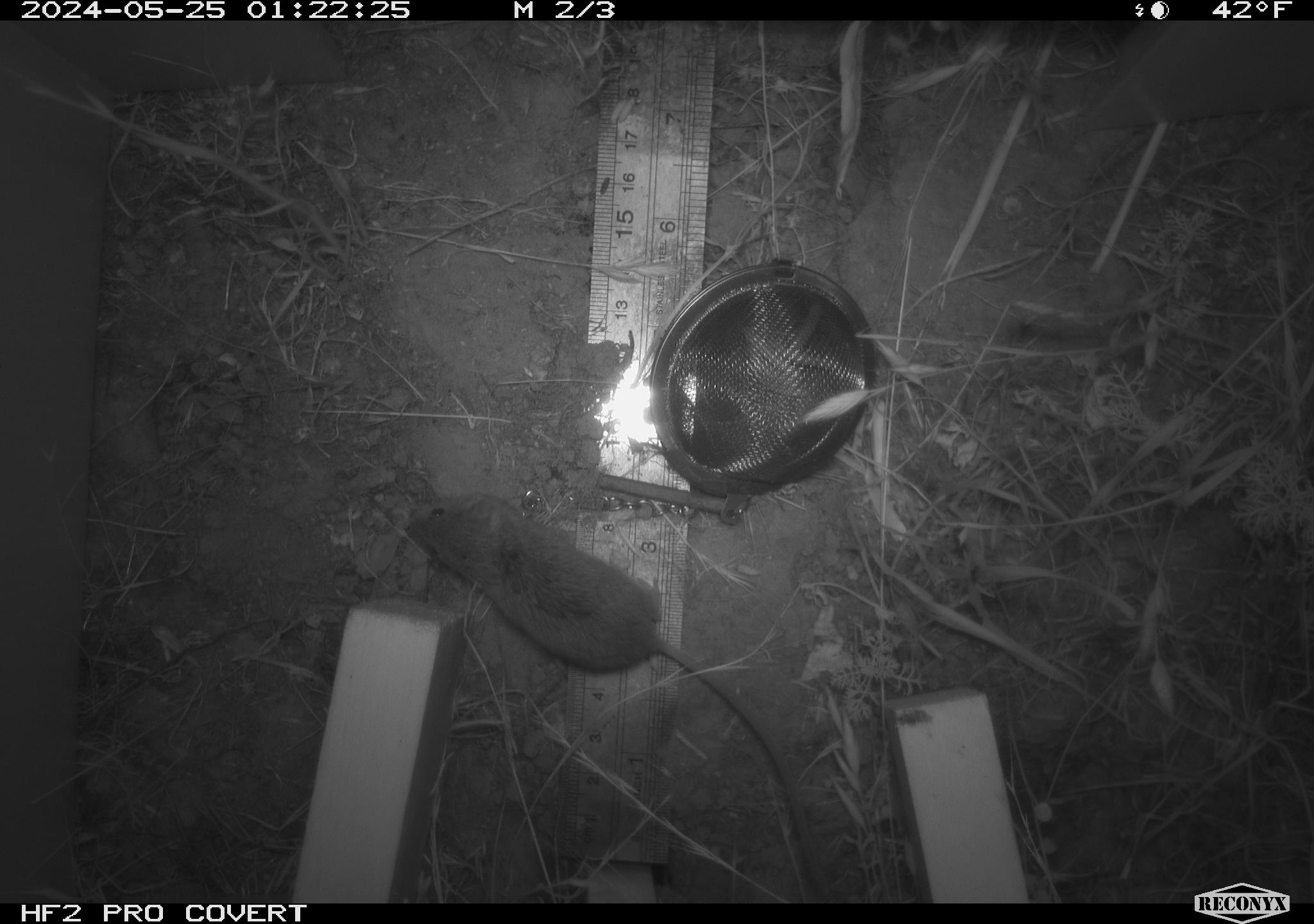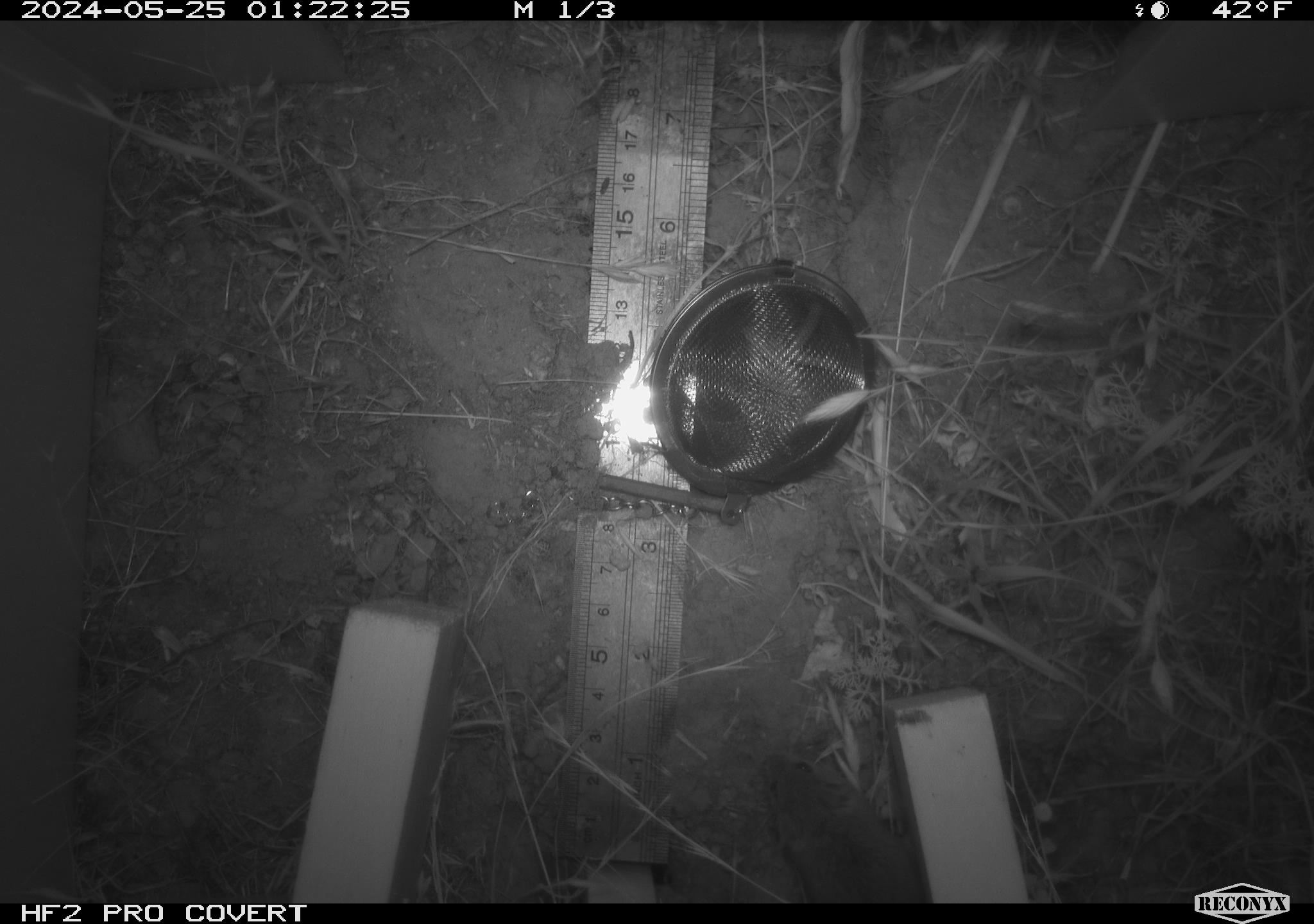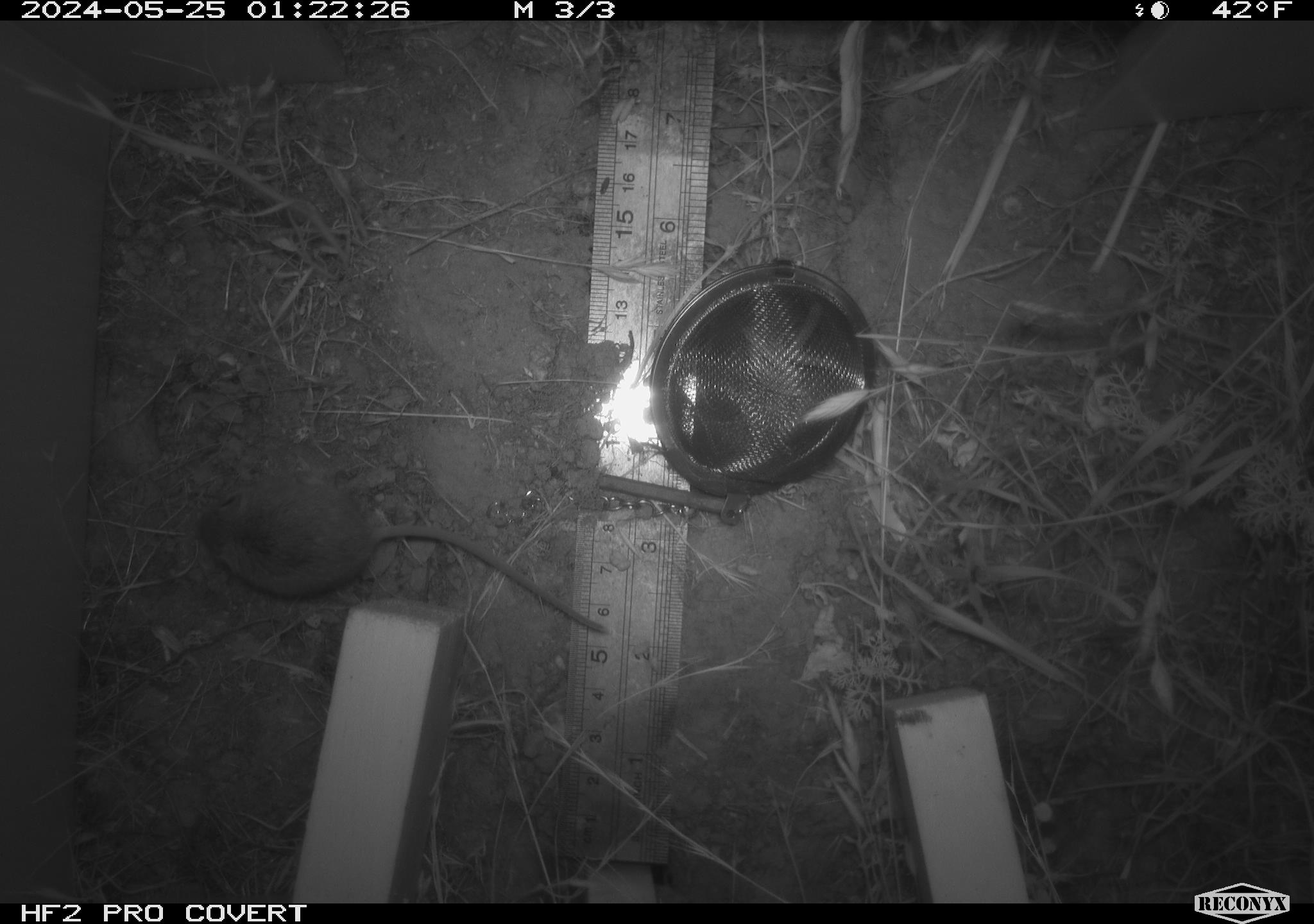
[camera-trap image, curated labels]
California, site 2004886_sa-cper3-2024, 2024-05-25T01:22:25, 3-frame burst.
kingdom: Animalia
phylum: Chordata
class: Mammalia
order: Rodentia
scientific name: Rodentia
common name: rodent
Rodent (Rodentia).